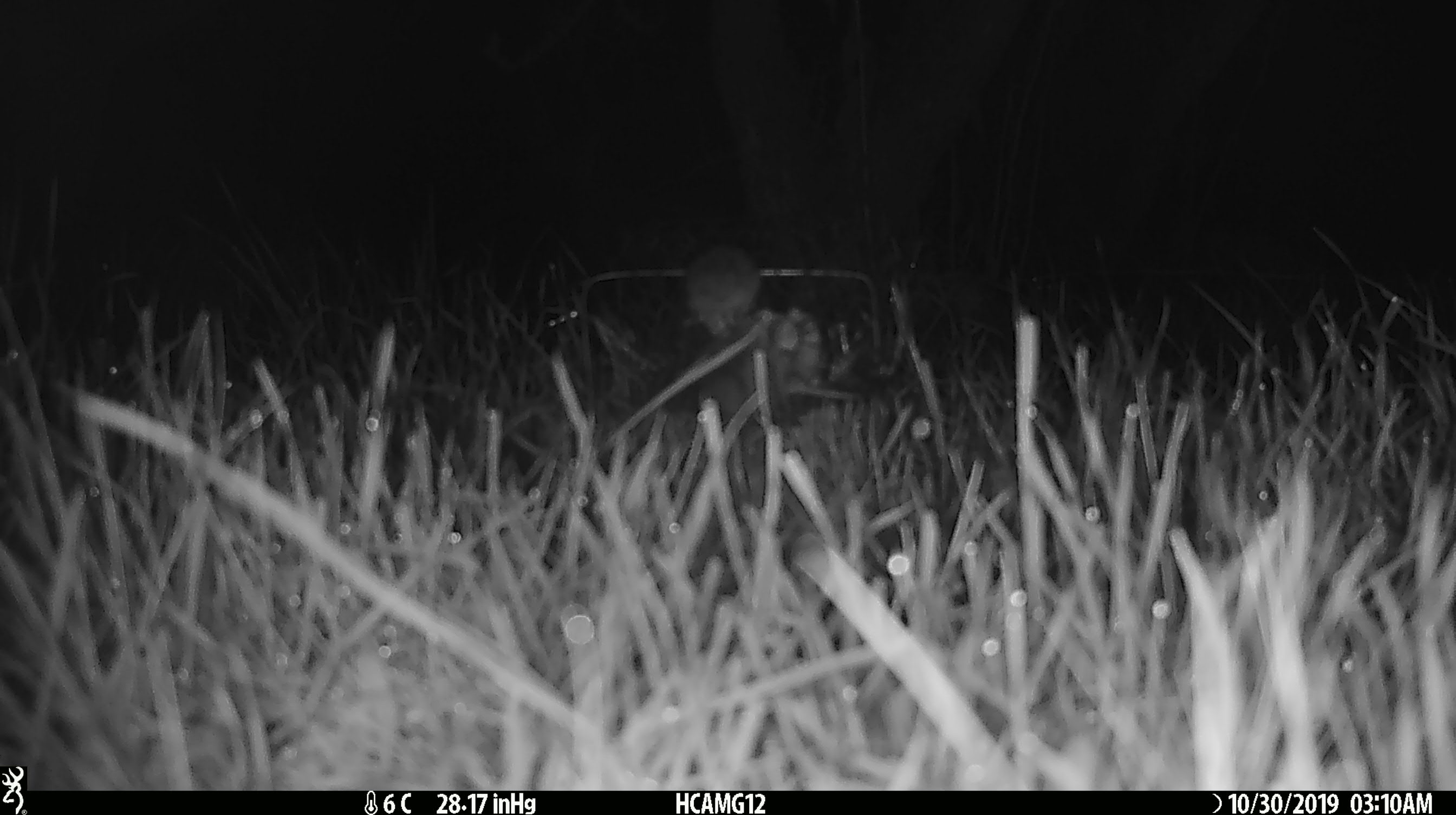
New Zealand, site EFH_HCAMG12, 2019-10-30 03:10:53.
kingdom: Animalia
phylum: Chordata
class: Mammalia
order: Rodentia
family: Muridae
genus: Mus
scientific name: Mus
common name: mouse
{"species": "mouse (Mus)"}